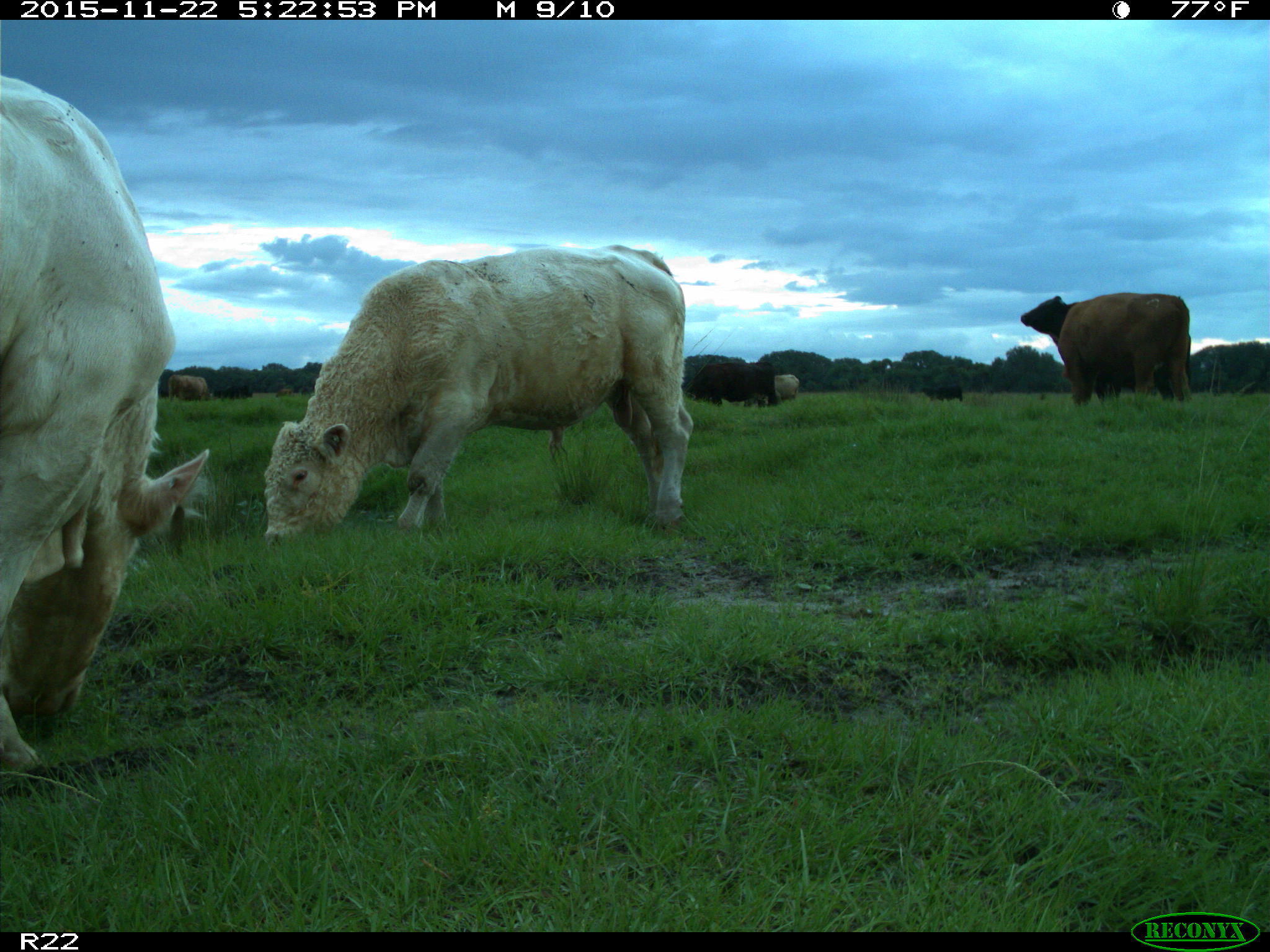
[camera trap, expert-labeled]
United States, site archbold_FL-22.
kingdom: Animalia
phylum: Chordata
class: Mammalia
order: Artiodactyla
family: Bovidae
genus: Bos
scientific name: Bos taurus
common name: domestic cow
Bos taurus (domestic cow).